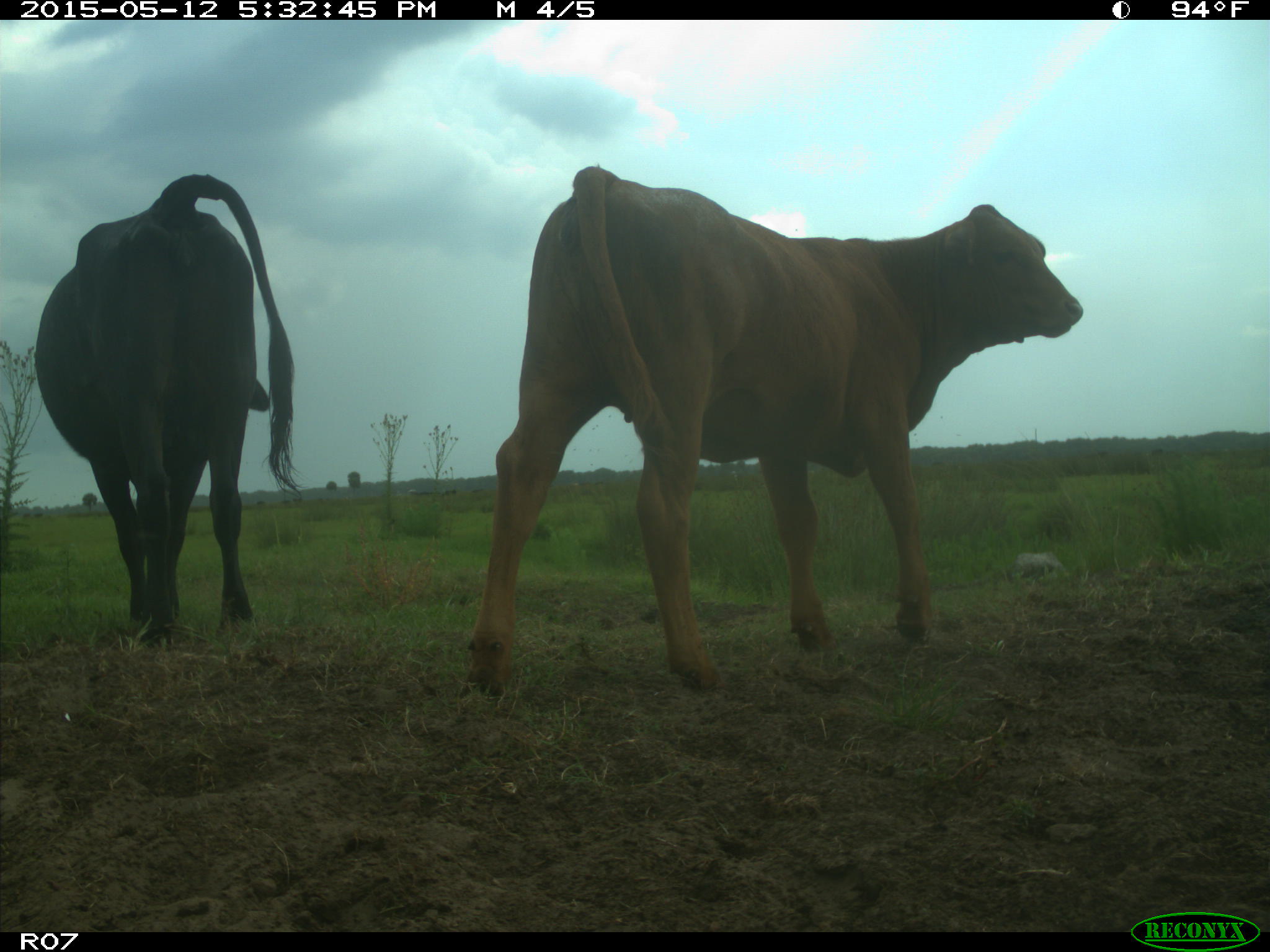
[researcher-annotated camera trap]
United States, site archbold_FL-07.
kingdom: Animalia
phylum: Chordata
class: Mammalia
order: Artiodactyla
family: Bovidae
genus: Bos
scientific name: Bos taurus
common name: domestic cow